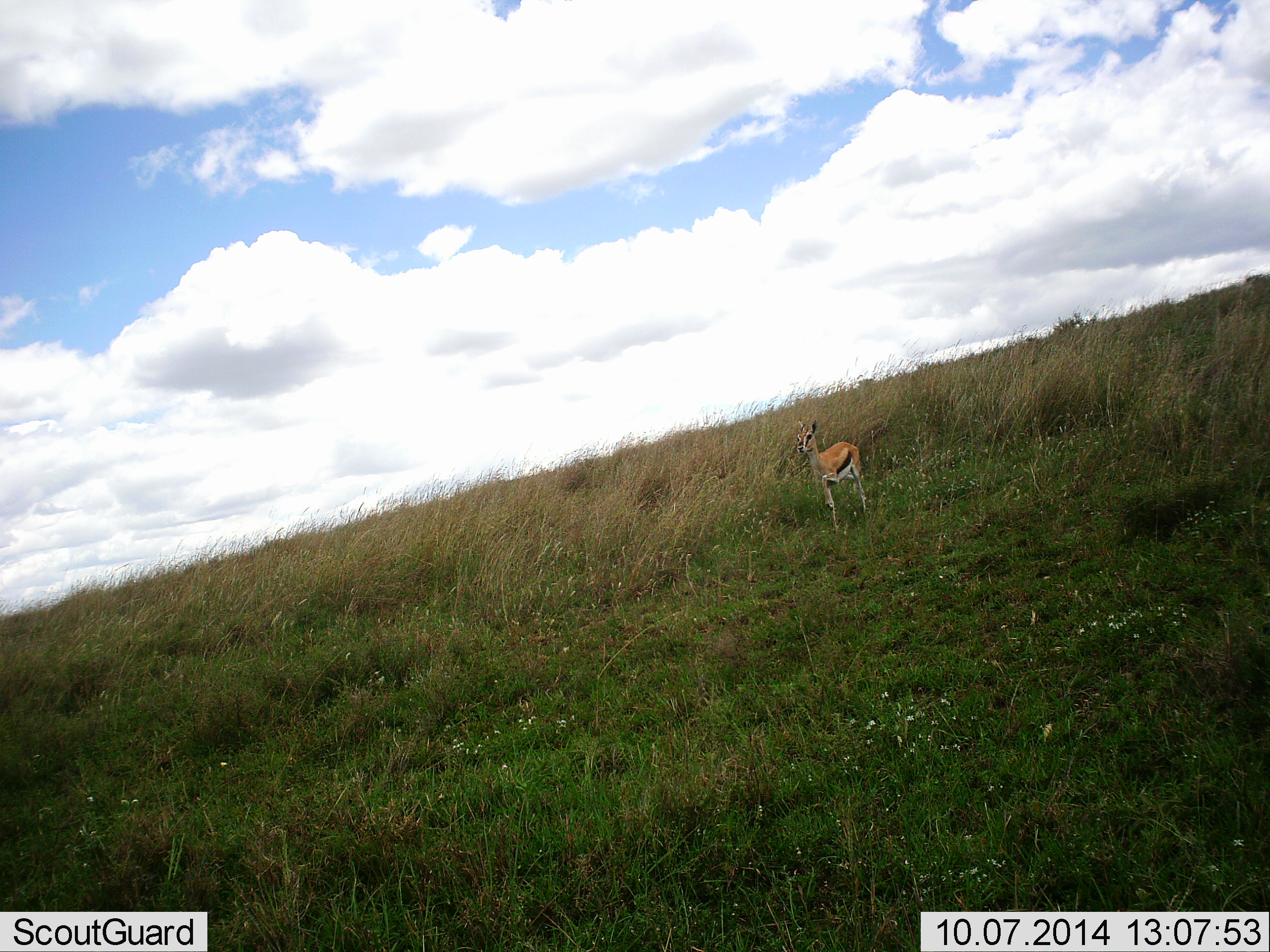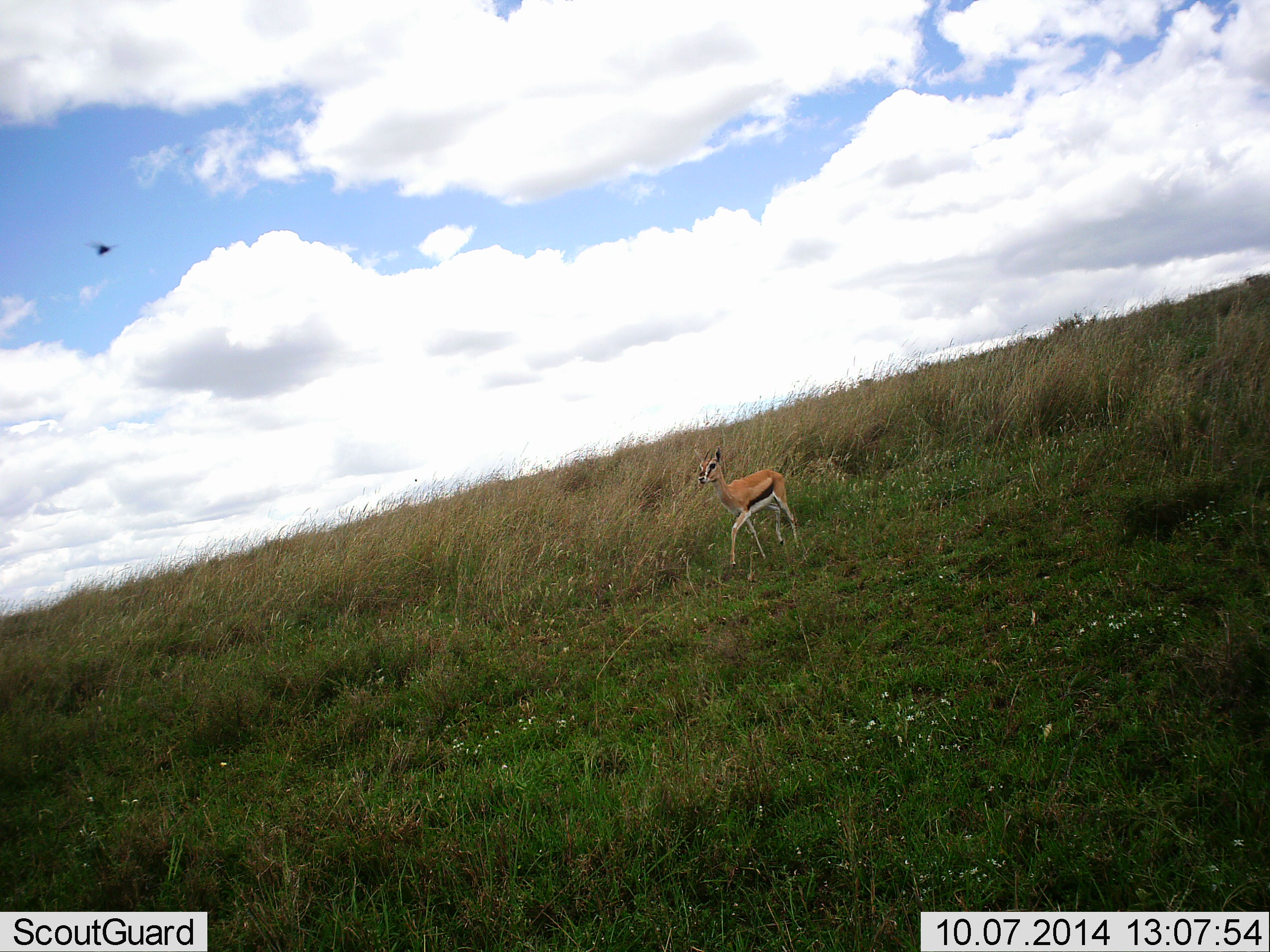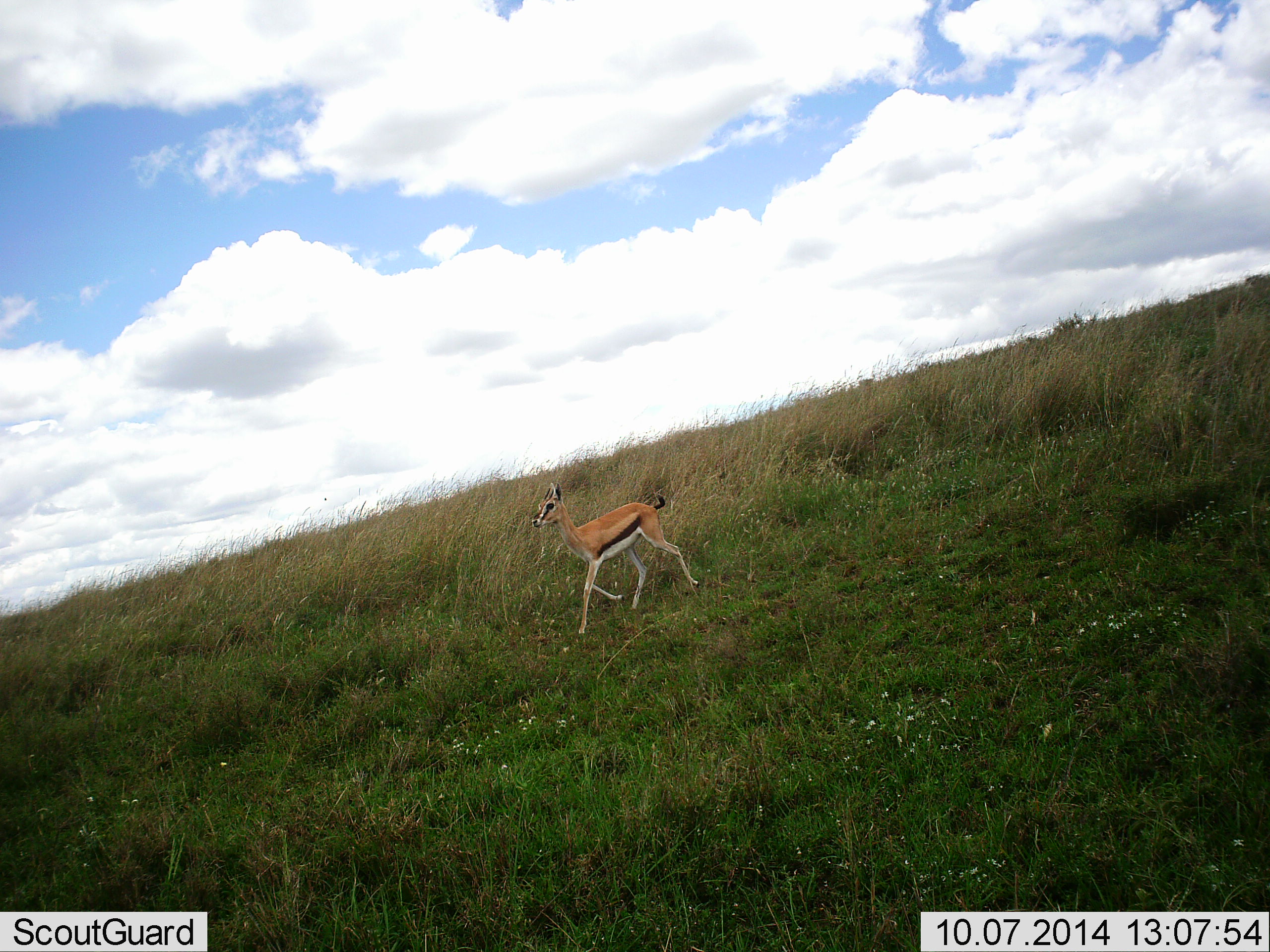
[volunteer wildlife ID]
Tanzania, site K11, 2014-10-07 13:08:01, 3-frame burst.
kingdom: Animalia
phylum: Chordata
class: Mammalia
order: Artiodactyla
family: Bovidae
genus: Eudorcas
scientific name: Eudorcas thomsonii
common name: thomson's gazelle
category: gazellethomsons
Gazellethomsons (thomson's gazelle) (Eudorcas thomsonii), count 1. Behavior (volunteer vote fractions): standing 7%, resting 0%, moving 93%, interacting 0%. Young present (vote fraction): 14%. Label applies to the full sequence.